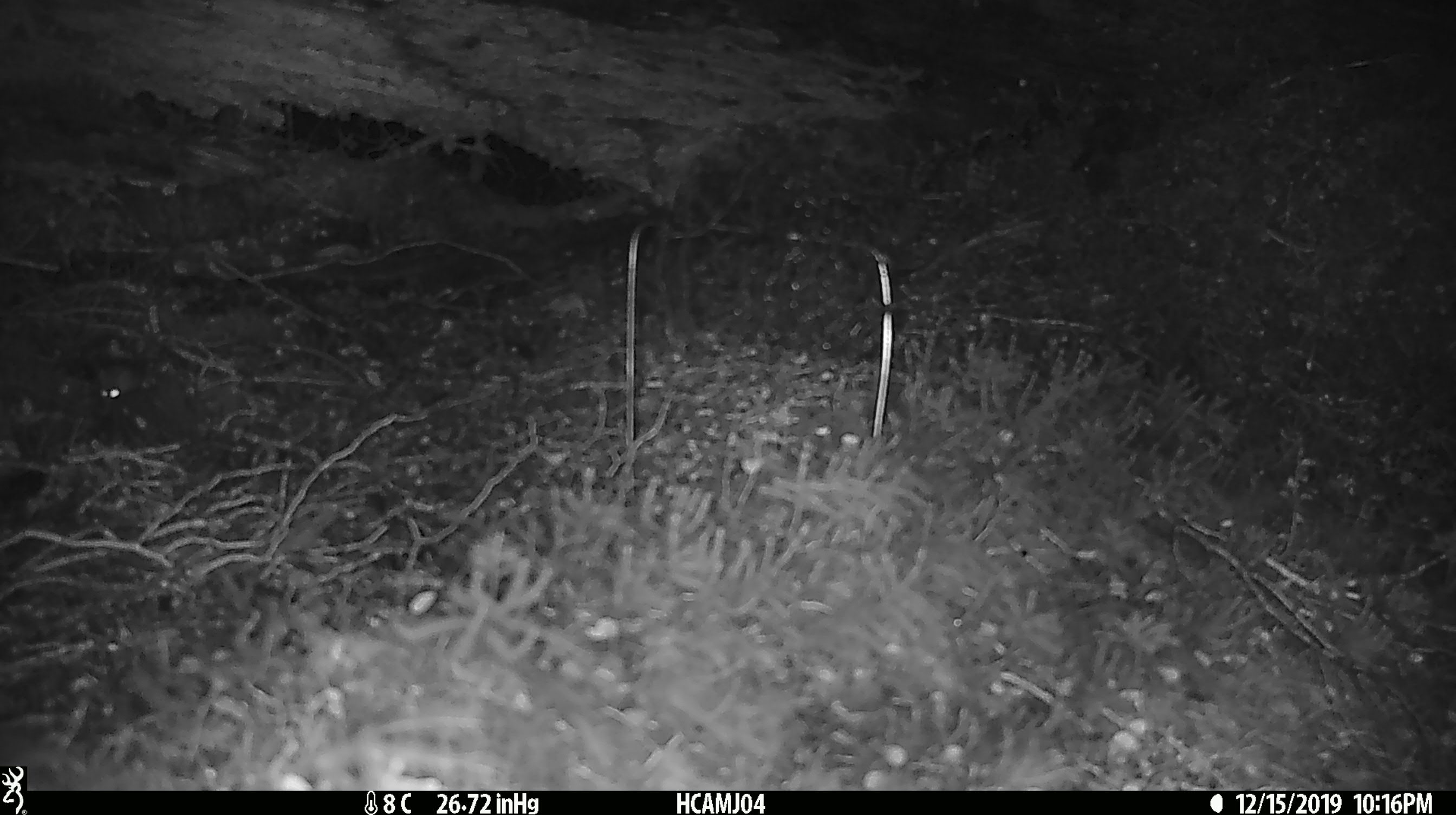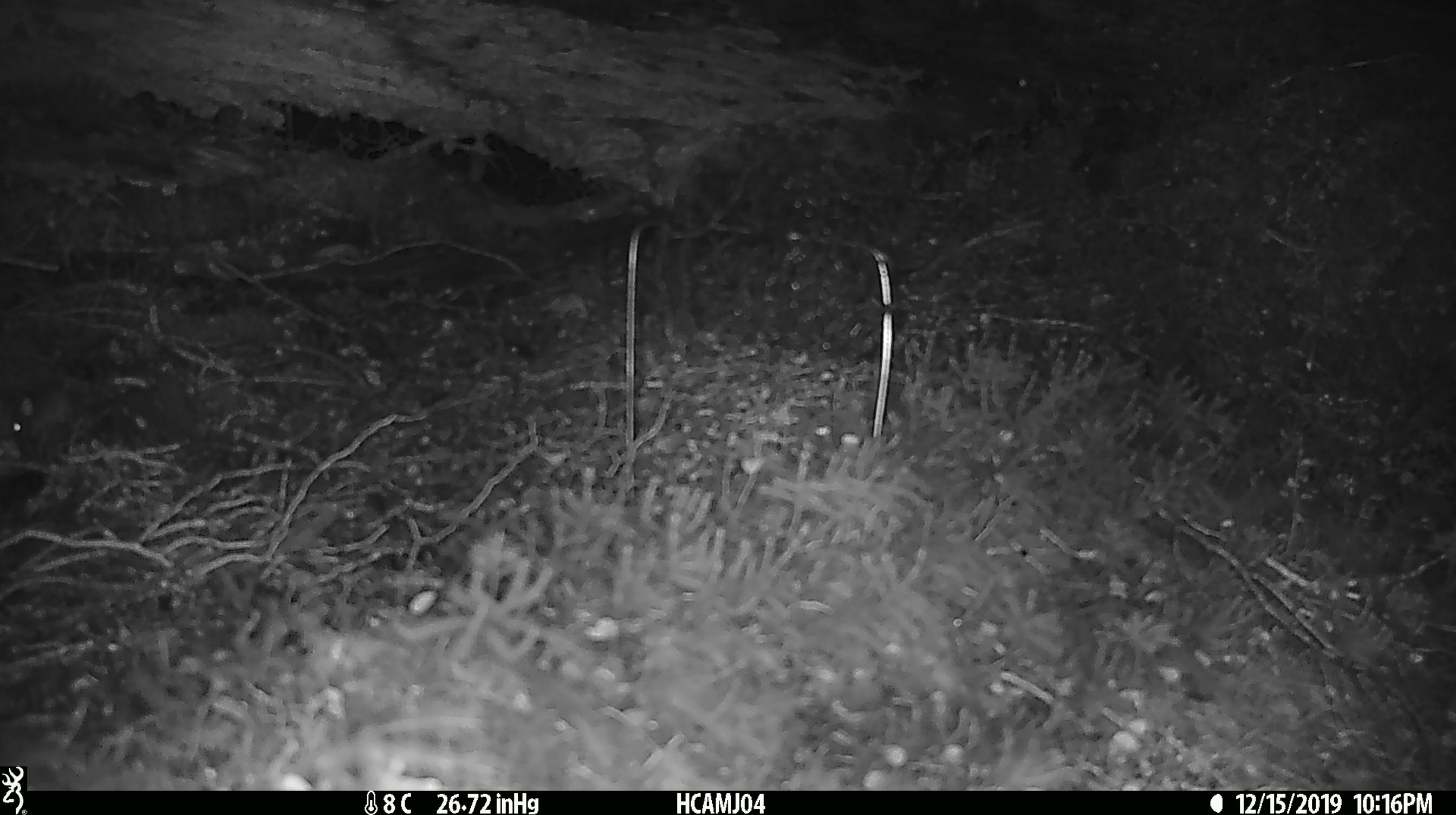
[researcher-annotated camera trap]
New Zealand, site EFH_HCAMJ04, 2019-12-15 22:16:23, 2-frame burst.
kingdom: Animalia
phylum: Chordata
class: Mammalia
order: Rodentia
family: Muridae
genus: Mus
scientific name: Mus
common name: mouse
Mouse (Mus).